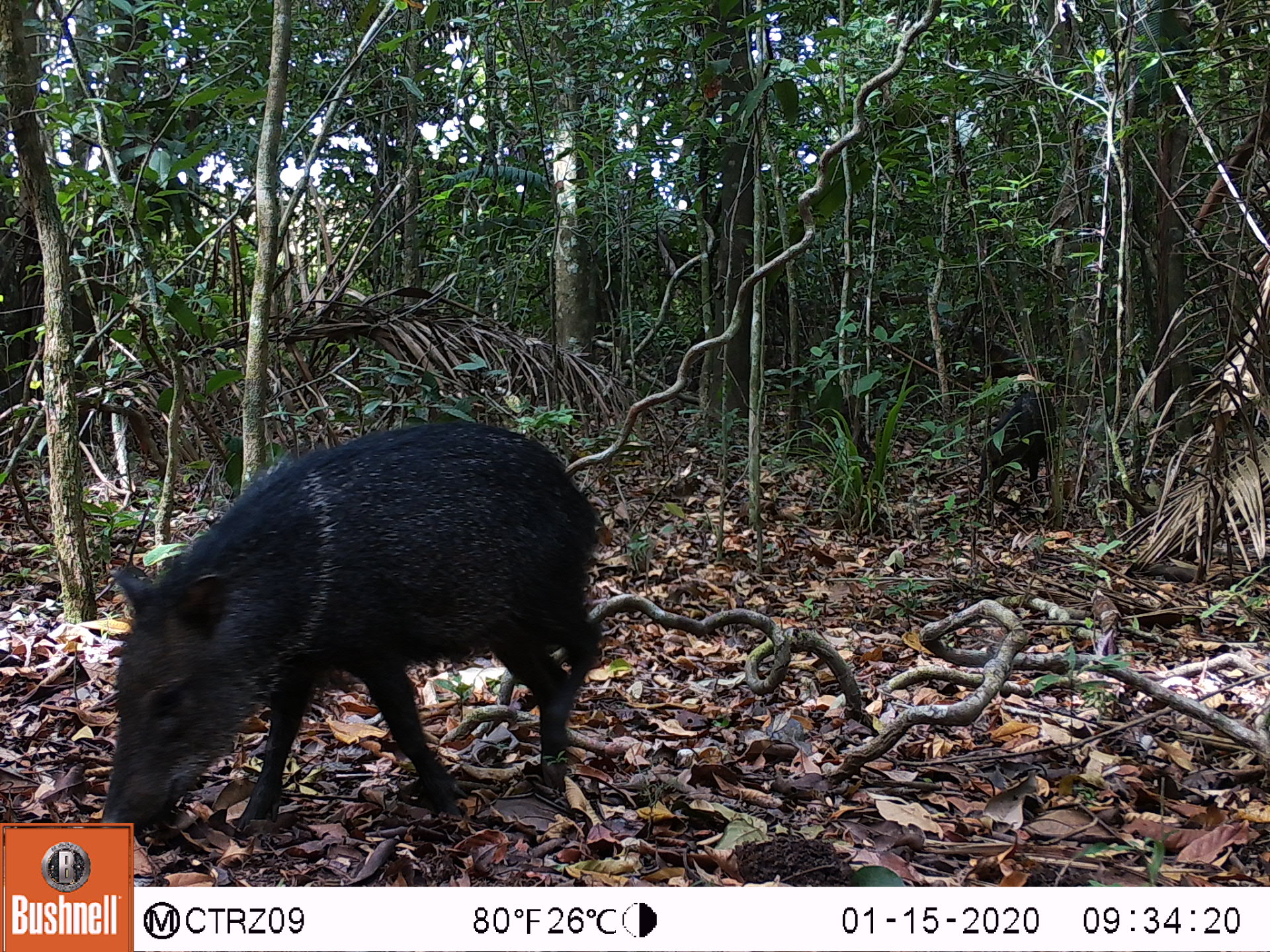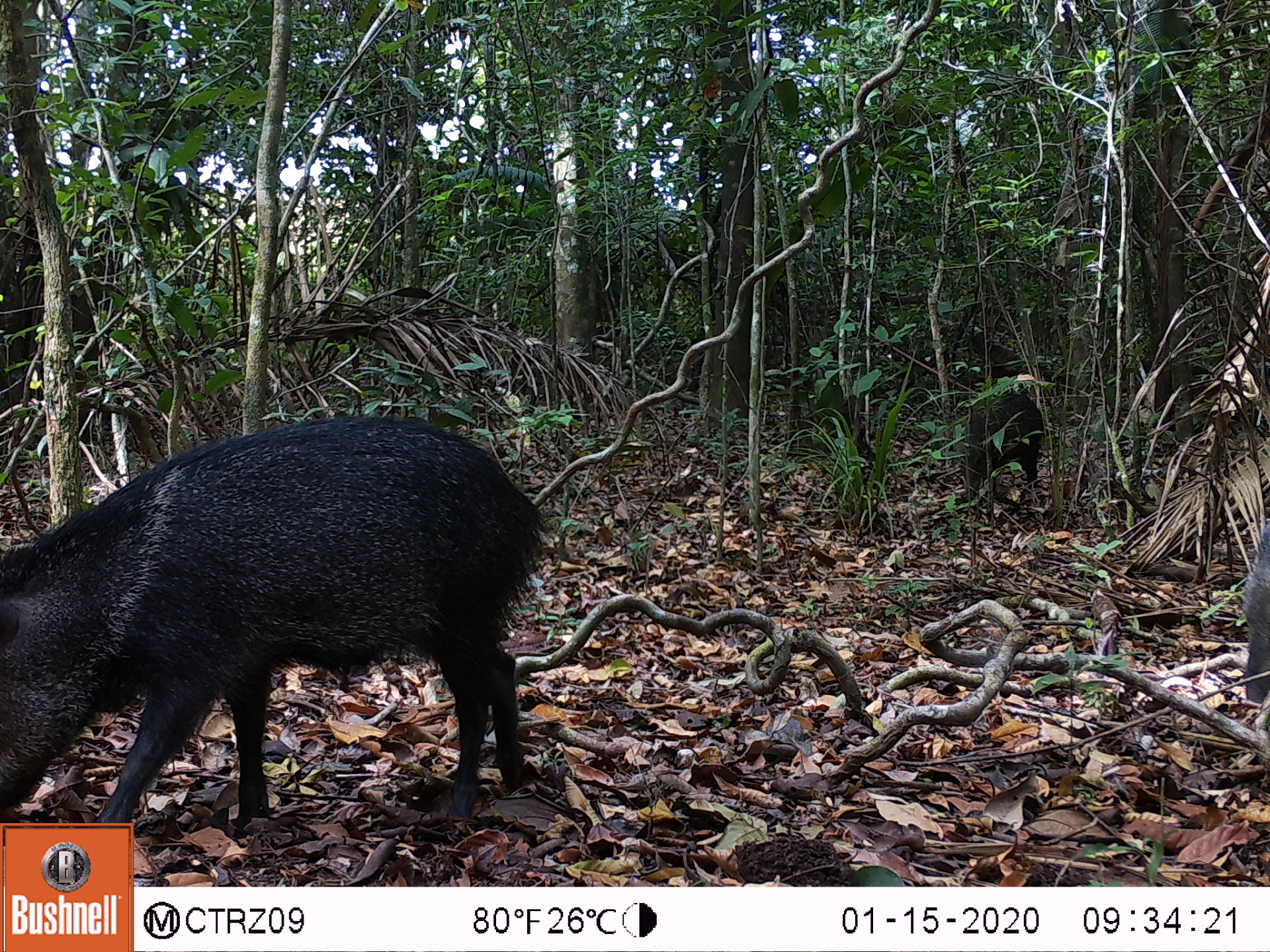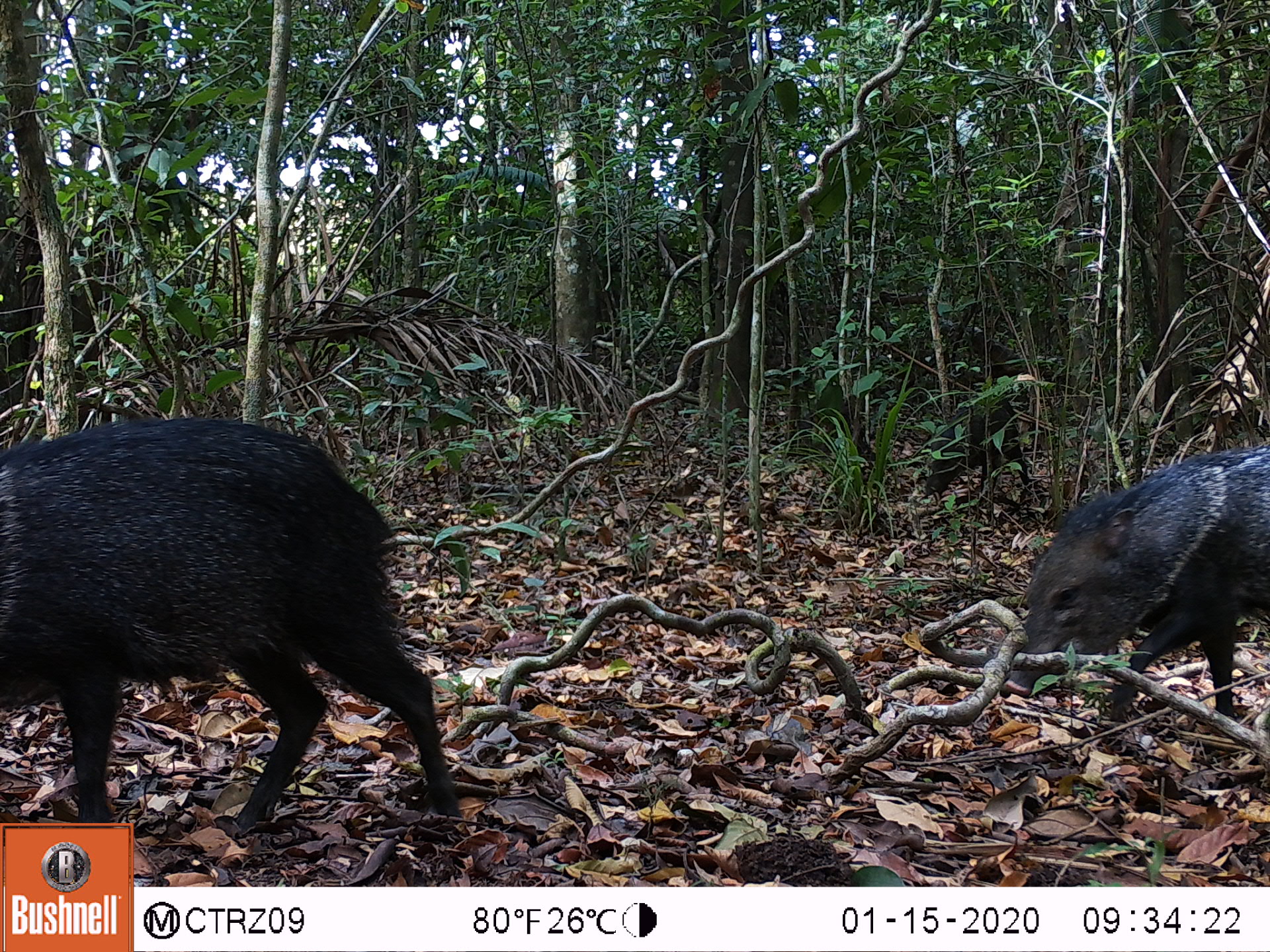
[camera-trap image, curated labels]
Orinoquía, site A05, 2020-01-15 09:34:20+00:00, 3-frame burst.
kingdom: Animalia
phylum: Chordata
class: Mammalia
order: Artiodactyla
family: Tayassuidae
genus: Pecari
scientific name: Pecari tajacu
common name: collared peccary